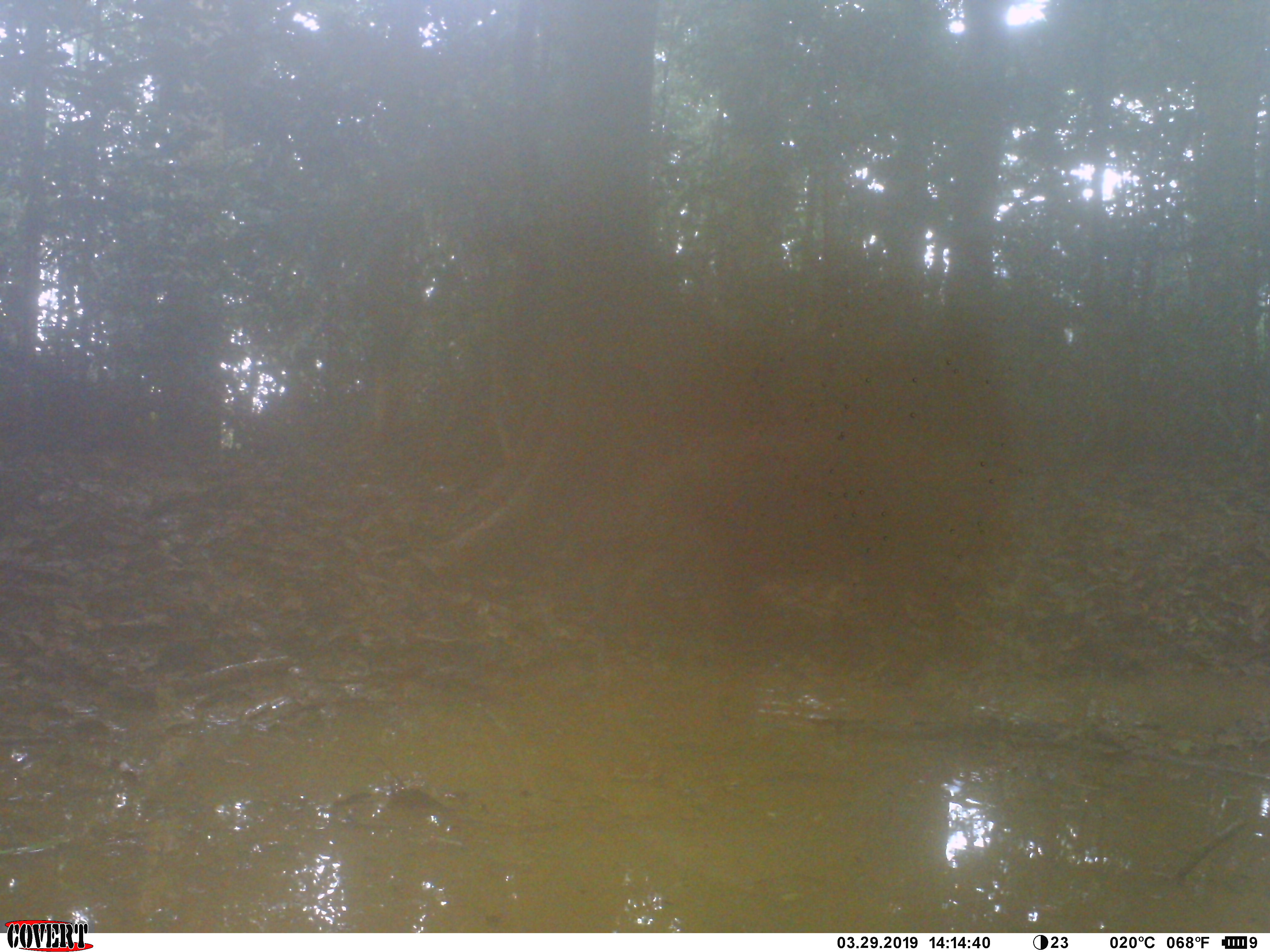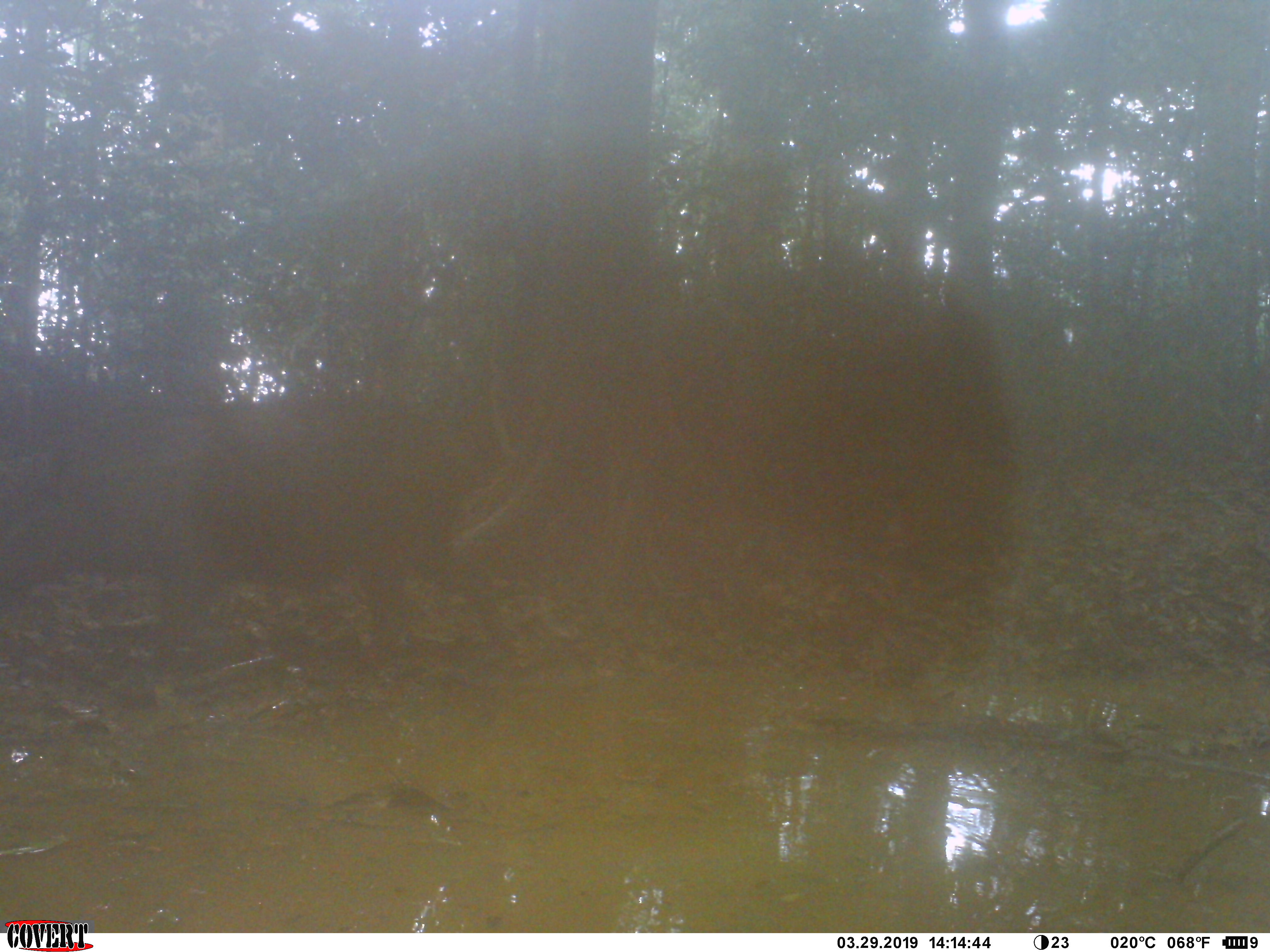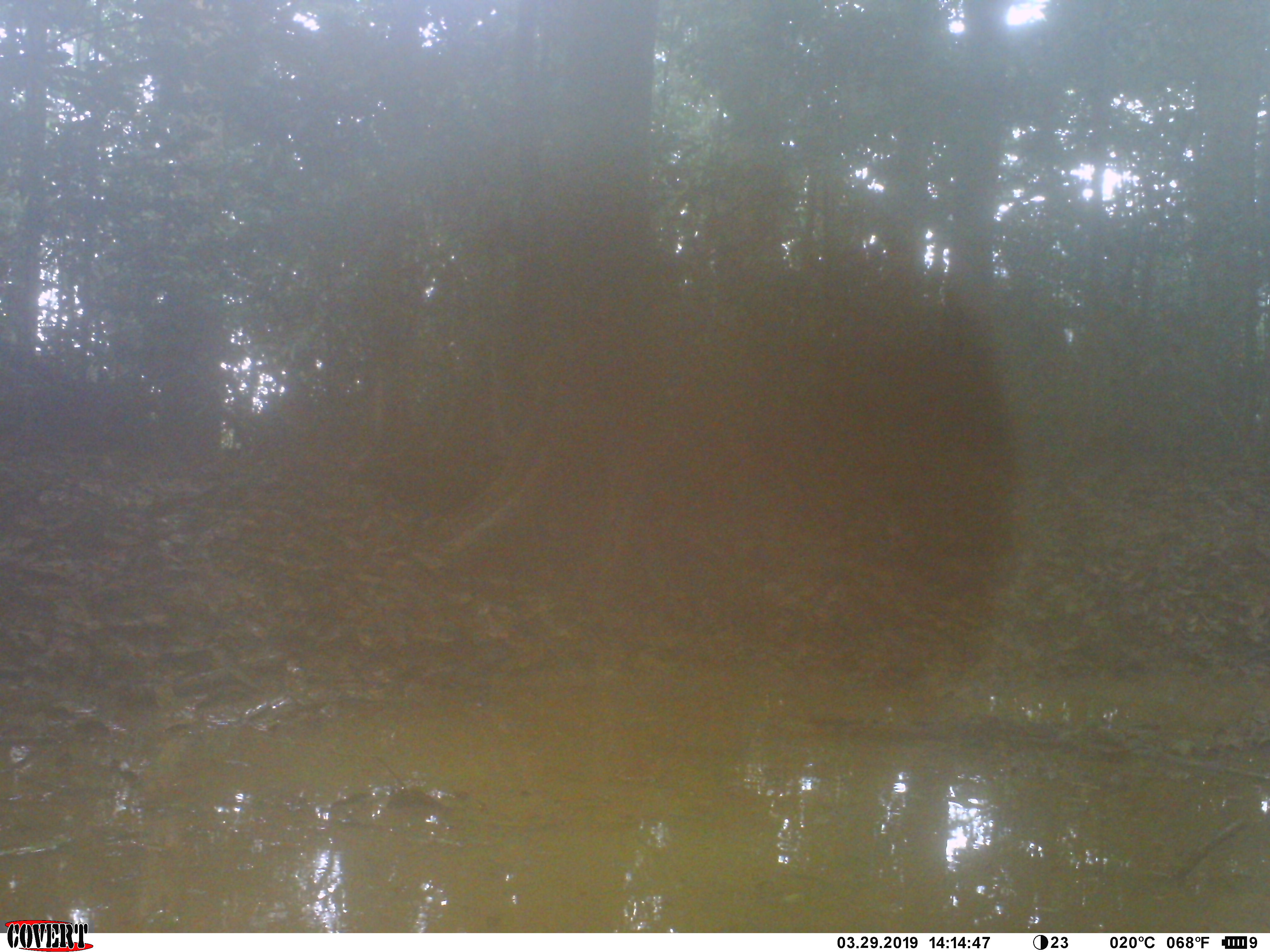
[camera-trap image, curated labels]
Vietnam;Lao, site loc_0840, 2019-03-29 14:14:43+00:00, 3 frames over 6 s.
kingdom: Animalia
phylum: Chordata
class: Mammalia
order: Artiodactyla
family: Suidae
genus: Sus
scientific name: Sus scrofa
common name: eurasian wild pig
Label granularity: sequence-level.